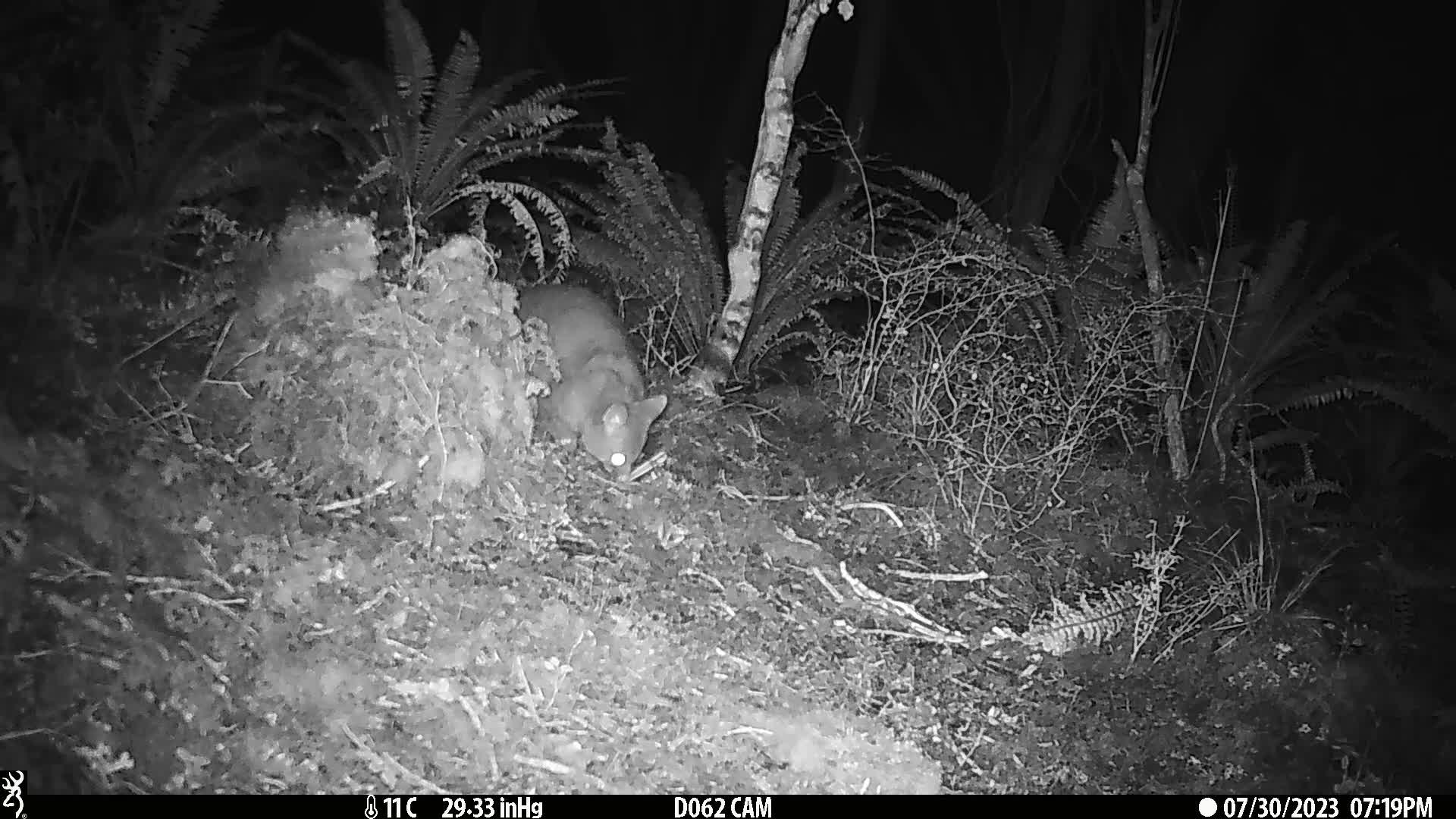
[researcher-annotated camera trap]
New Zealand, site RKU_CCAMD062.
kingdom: Animalia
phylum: Chordata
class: Mammalia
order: Diprotodontia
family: Phalangeridae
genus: Trichosurus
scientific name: Trichosurus vulpecula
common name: common brushtail possum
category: possum